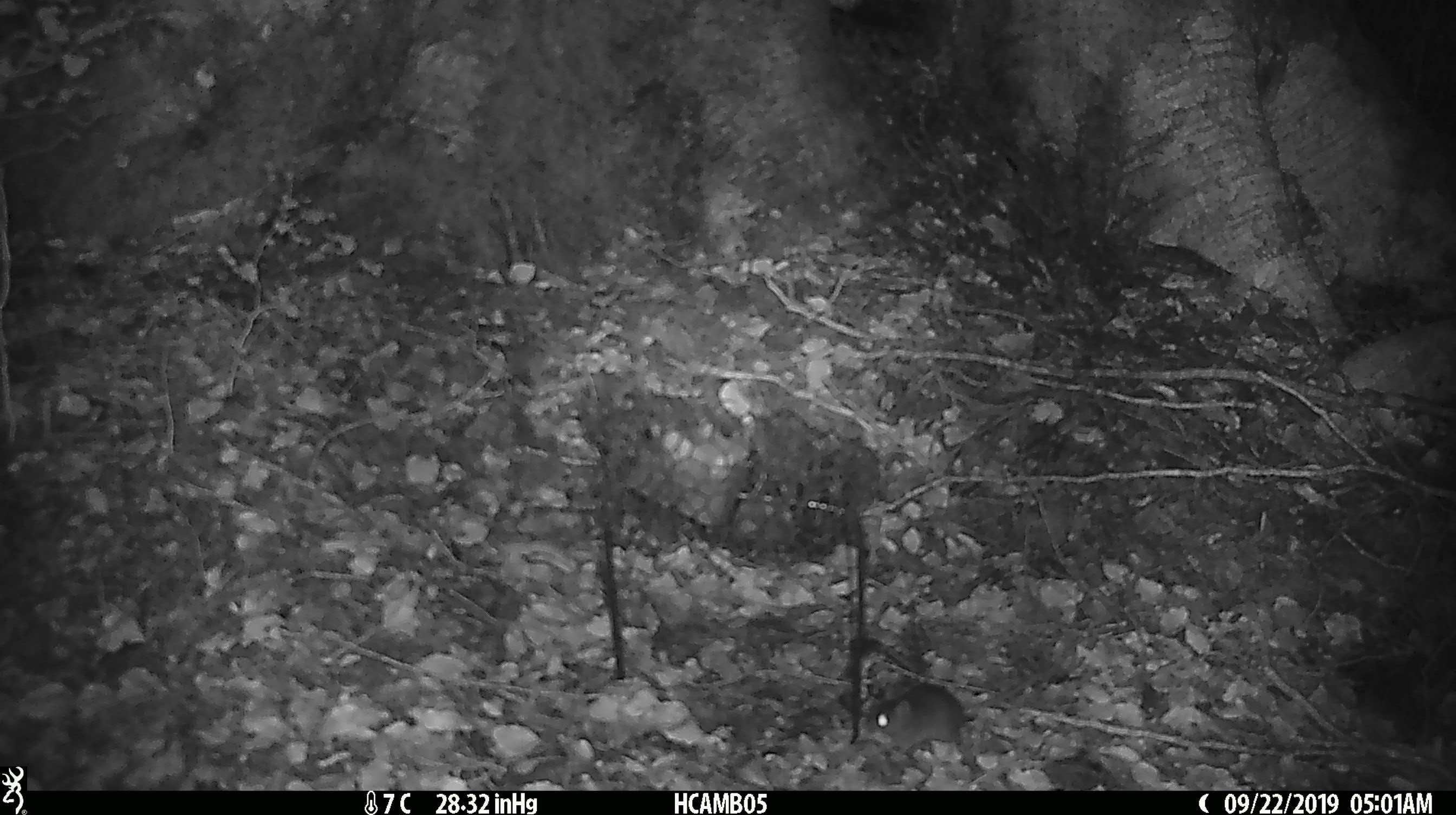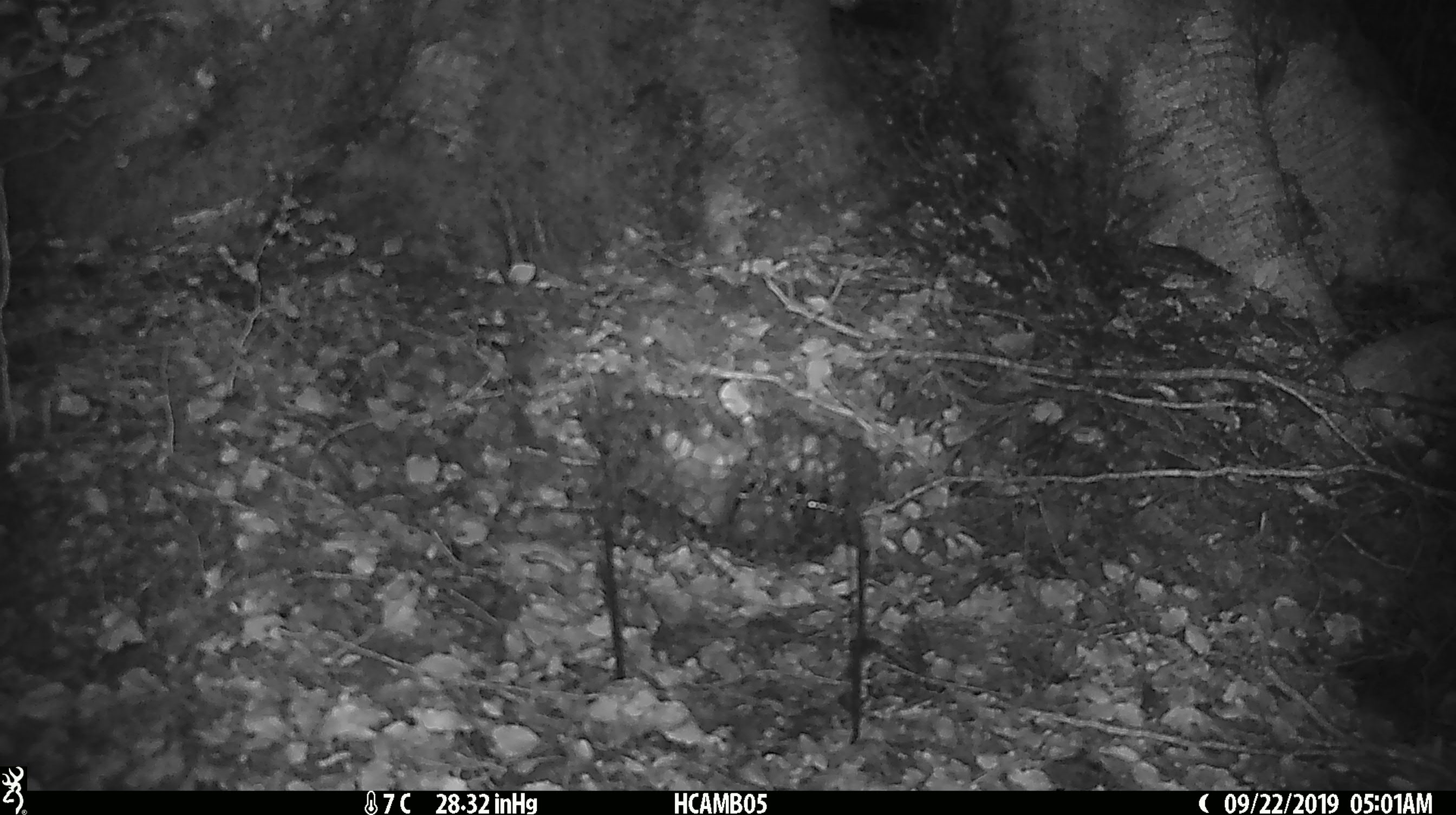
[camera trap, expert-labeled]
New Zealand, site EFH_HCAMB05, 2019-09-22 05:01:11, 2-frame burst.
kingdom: Animalia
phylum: Chordata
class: Mammalia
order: Rodentia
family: Muridae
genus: Mus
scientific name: Mus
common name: mouse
Mouse (Mus).